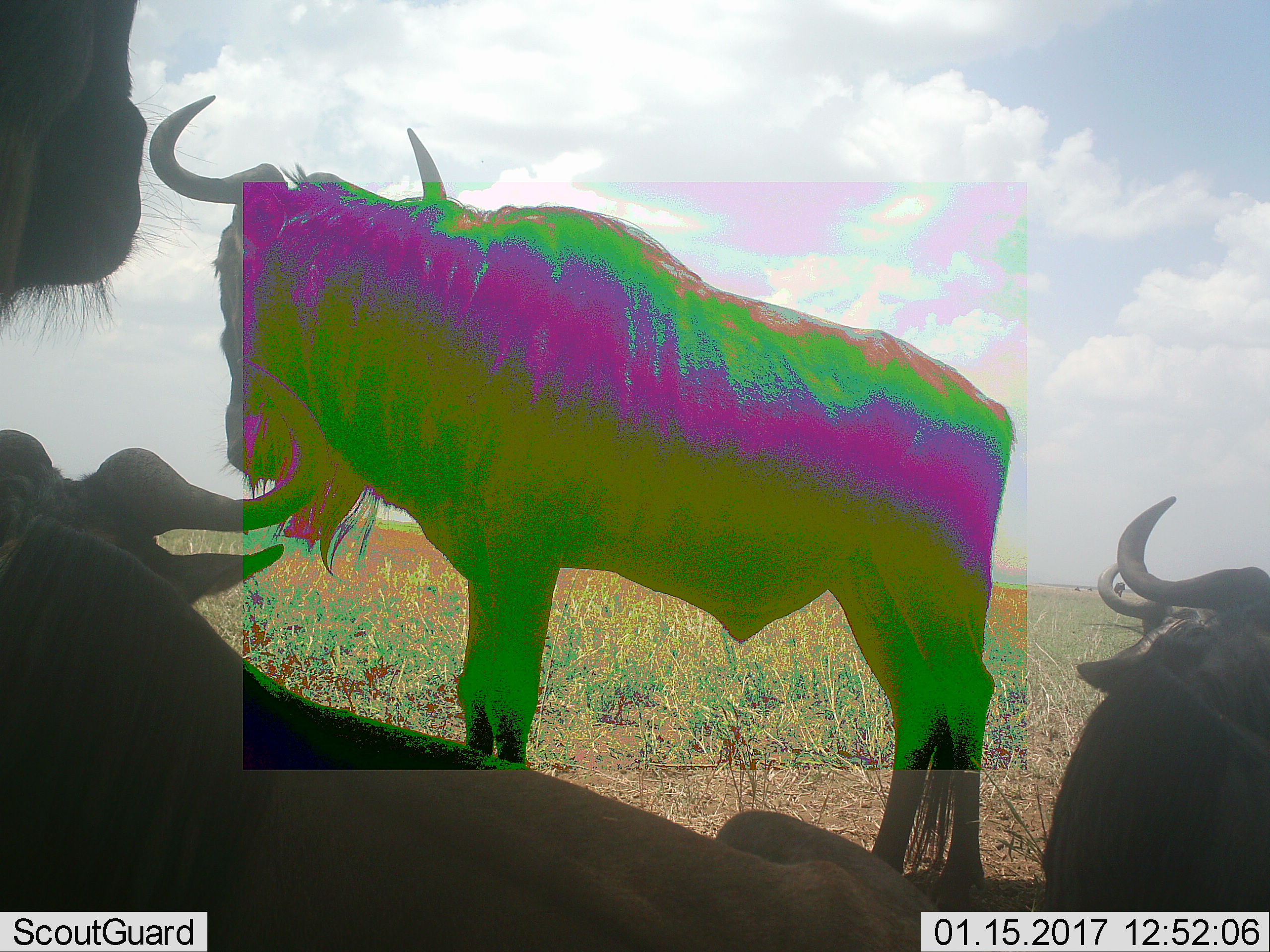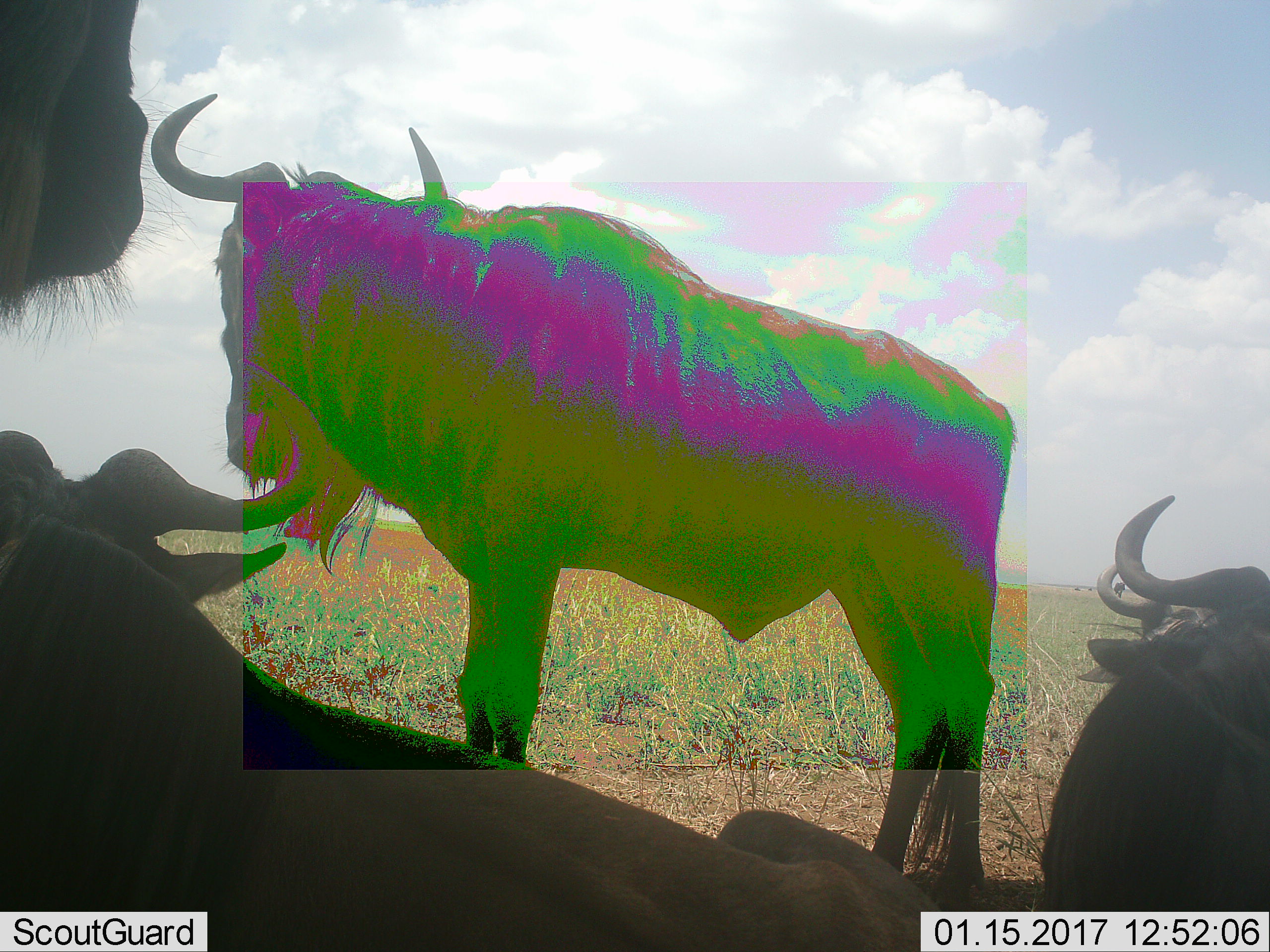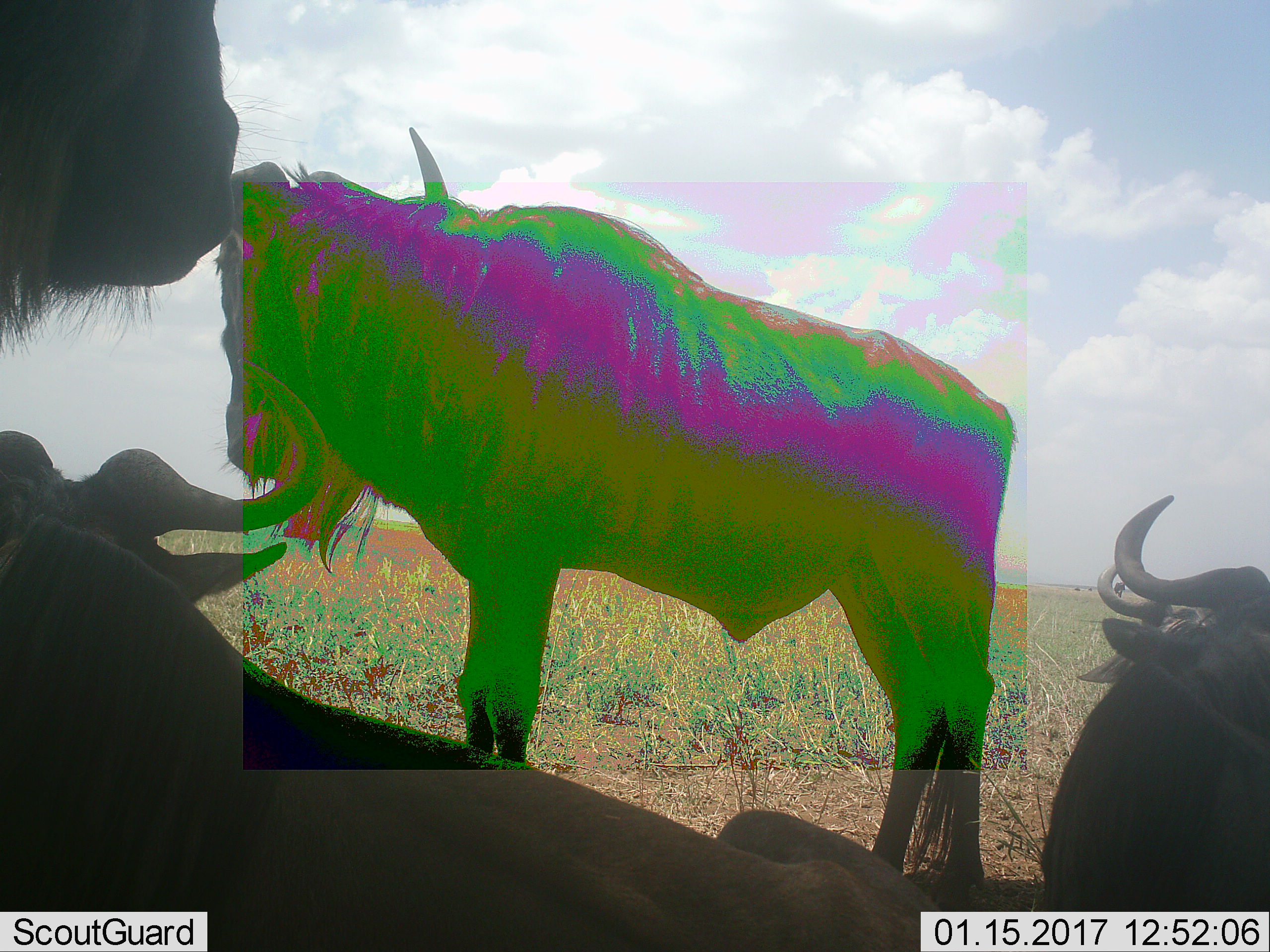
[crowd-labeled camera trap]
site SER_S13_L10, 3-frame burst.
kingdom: Animalia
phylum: Chordata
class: Mammalia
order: Artiodactyla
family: Bovidae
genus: Connochaetes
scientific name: Connochaetes taurinus taurinus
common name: blue wildebeest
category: wildebeestblue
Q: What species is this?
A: Wildebeestblue (blue wildebeest) (Connochaetes taurinus taurinus).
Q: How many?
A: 4.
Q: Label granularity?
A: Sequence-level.